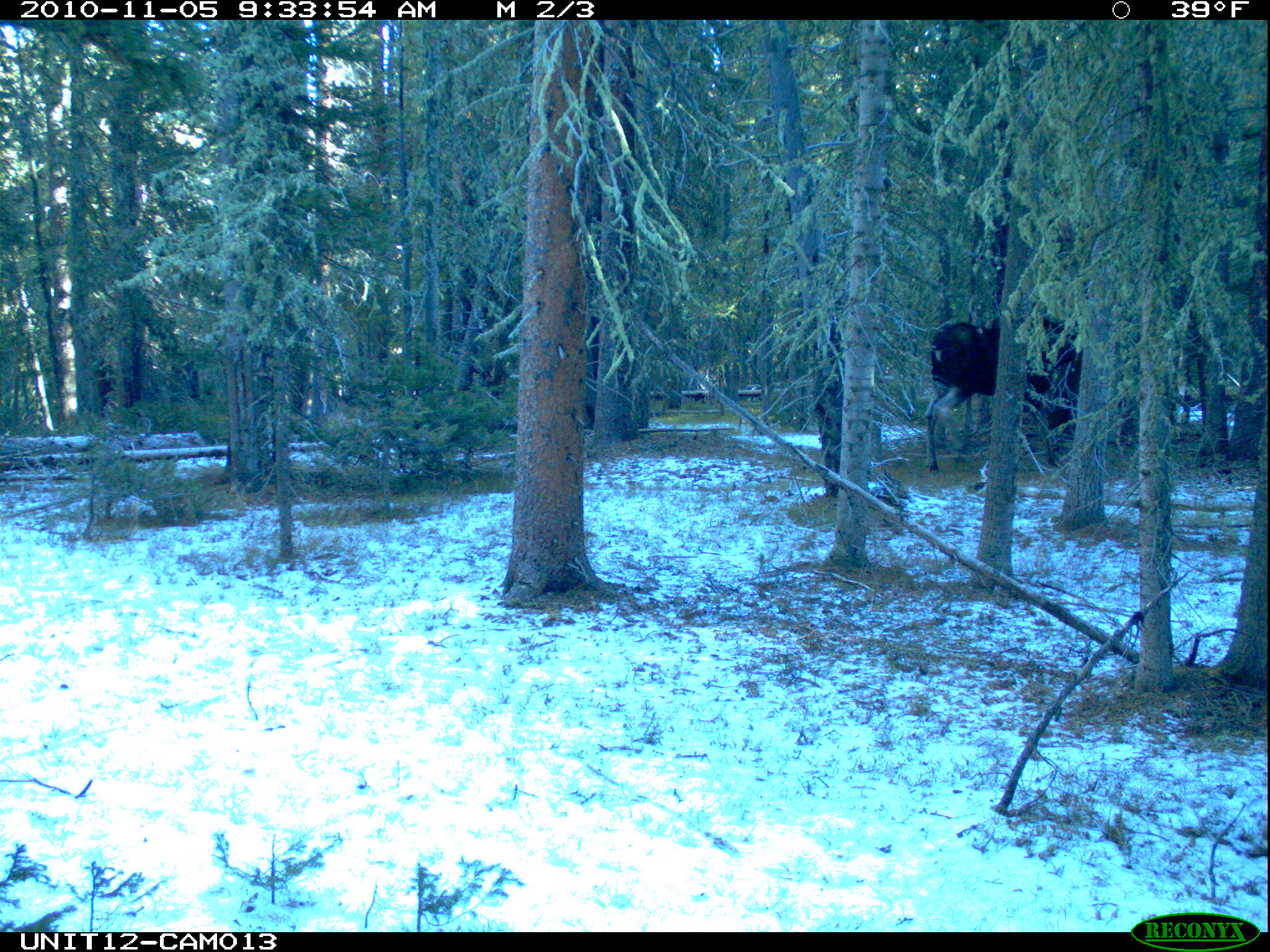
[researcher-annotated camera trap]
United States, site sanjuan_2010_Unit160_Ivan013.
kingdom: Animalia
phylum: Chordata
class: Mammalia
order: Artiodactyla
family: Cervidae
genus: Alces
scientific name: Alces alces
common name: moose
Alces alces (moose).